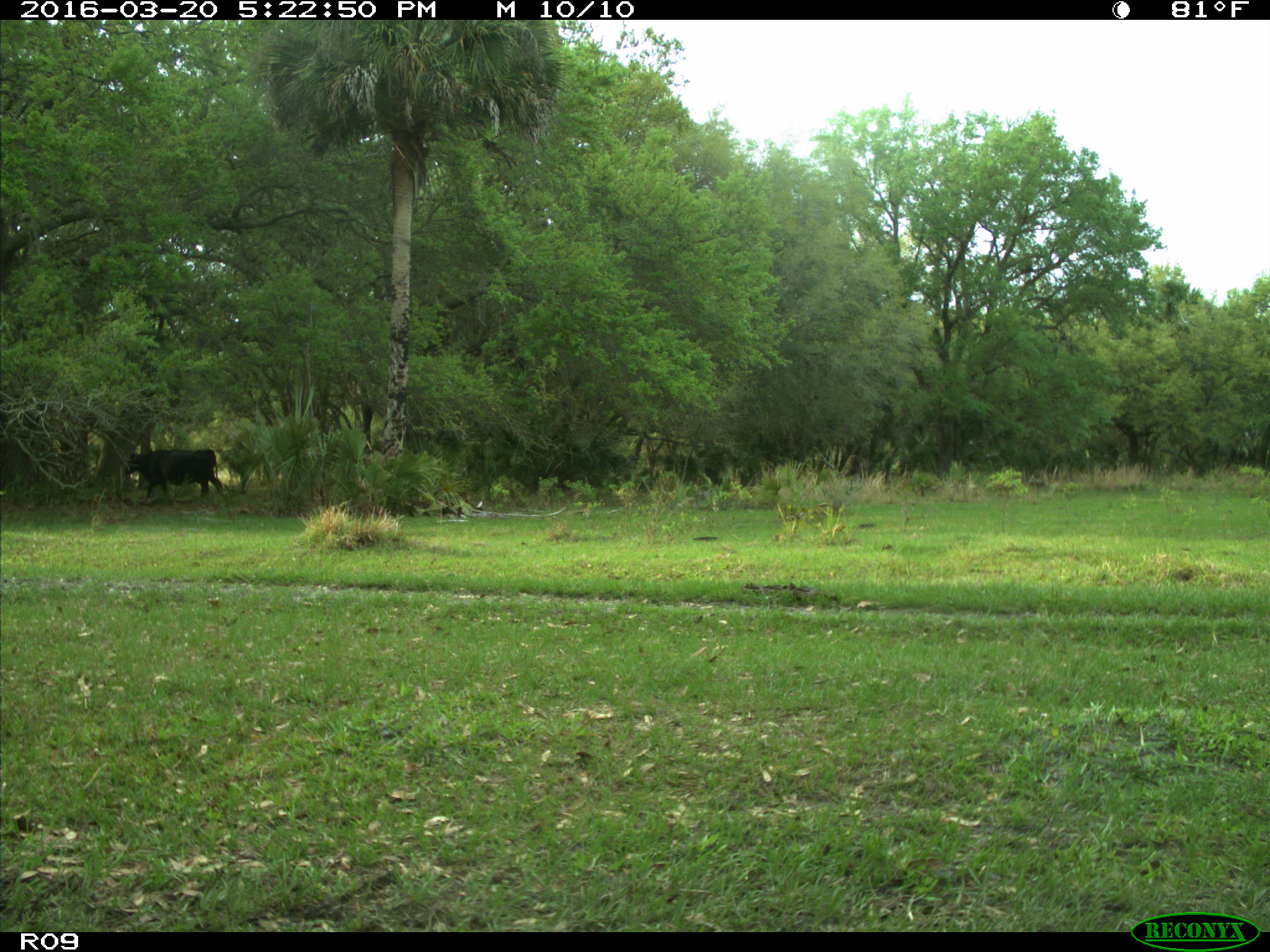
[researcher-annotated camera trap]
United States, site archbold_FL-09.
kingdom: Animalia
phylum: Chordata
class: Mammalia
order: Artiodactyla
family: Bovidae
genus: Bos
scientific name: Bos taurus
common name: domestic cow